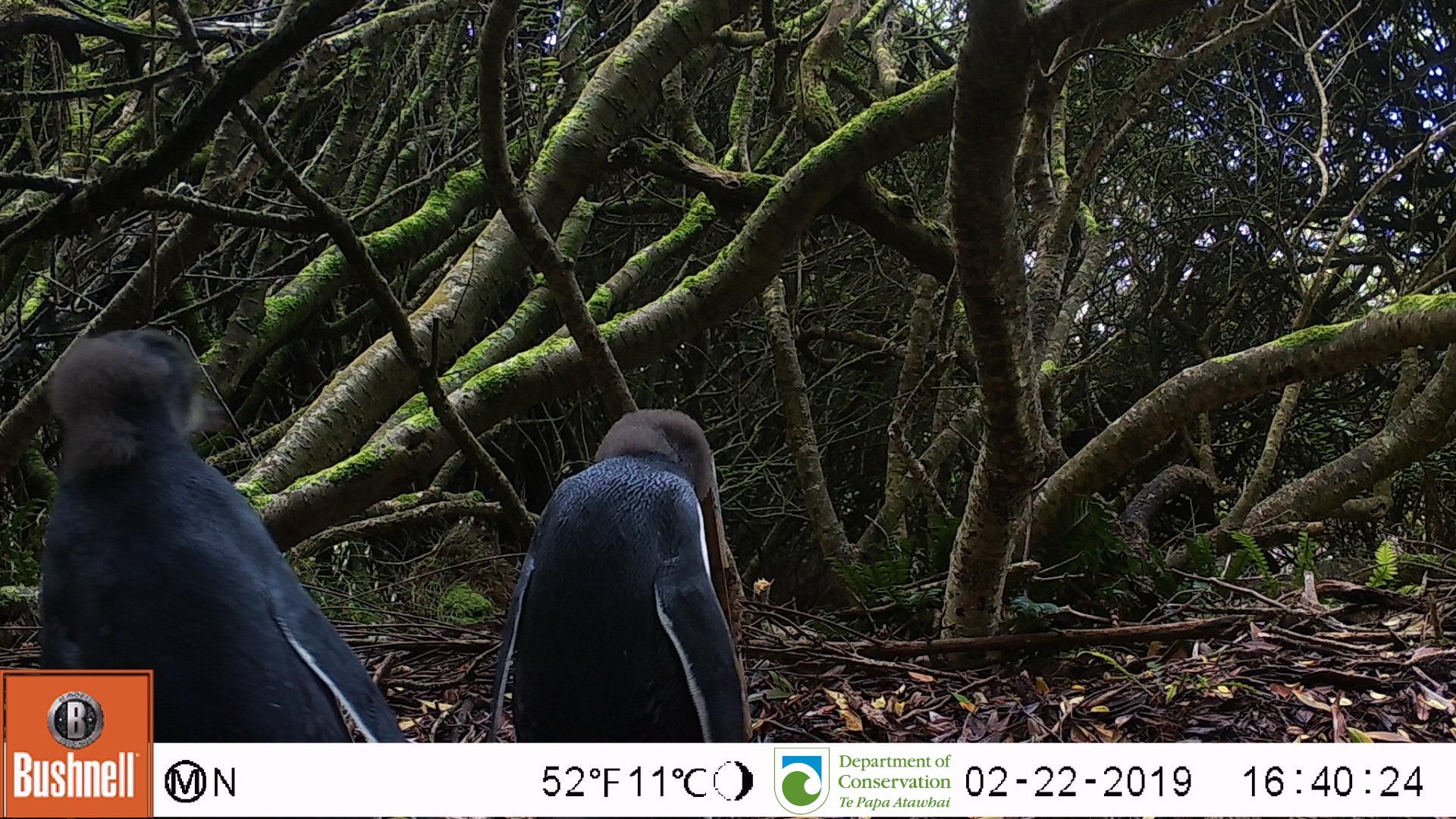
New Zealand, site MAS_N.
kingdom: Animalia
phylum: Chordata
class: Aves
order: Sphenisciformes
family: Spheniscidae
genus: Megadyptes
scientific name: Megadyptes antipodes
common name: yellow-eyed penguin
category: yellow eyed penguin